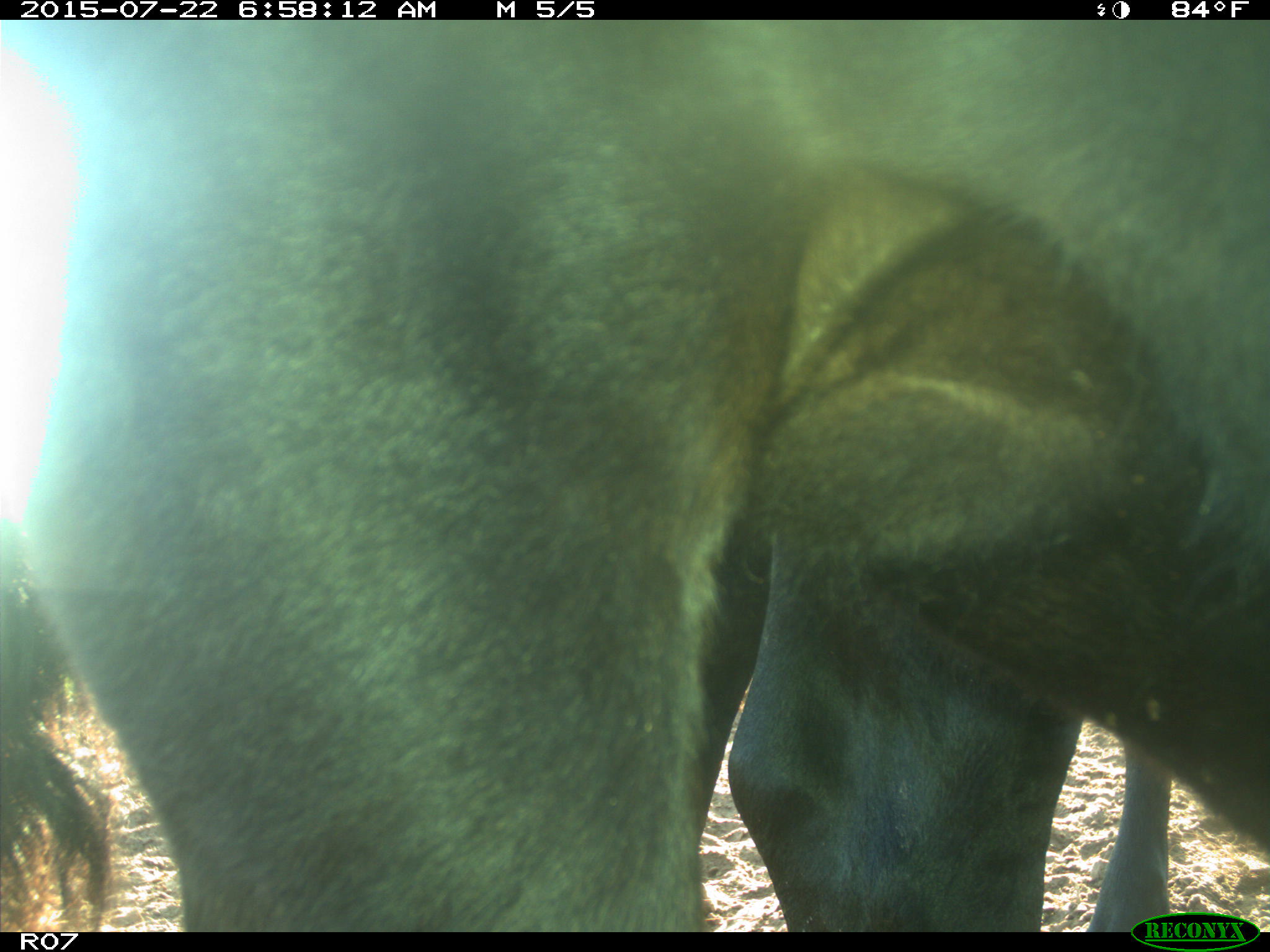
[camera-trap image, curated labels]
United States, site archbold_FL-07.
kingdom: Animalia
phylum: Chordata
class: Mammalia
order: Artiodactyla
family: Suidae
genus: Sus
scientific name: Sus scrofa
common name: wild boar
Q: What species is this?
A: Sus scrofa (wild boar).